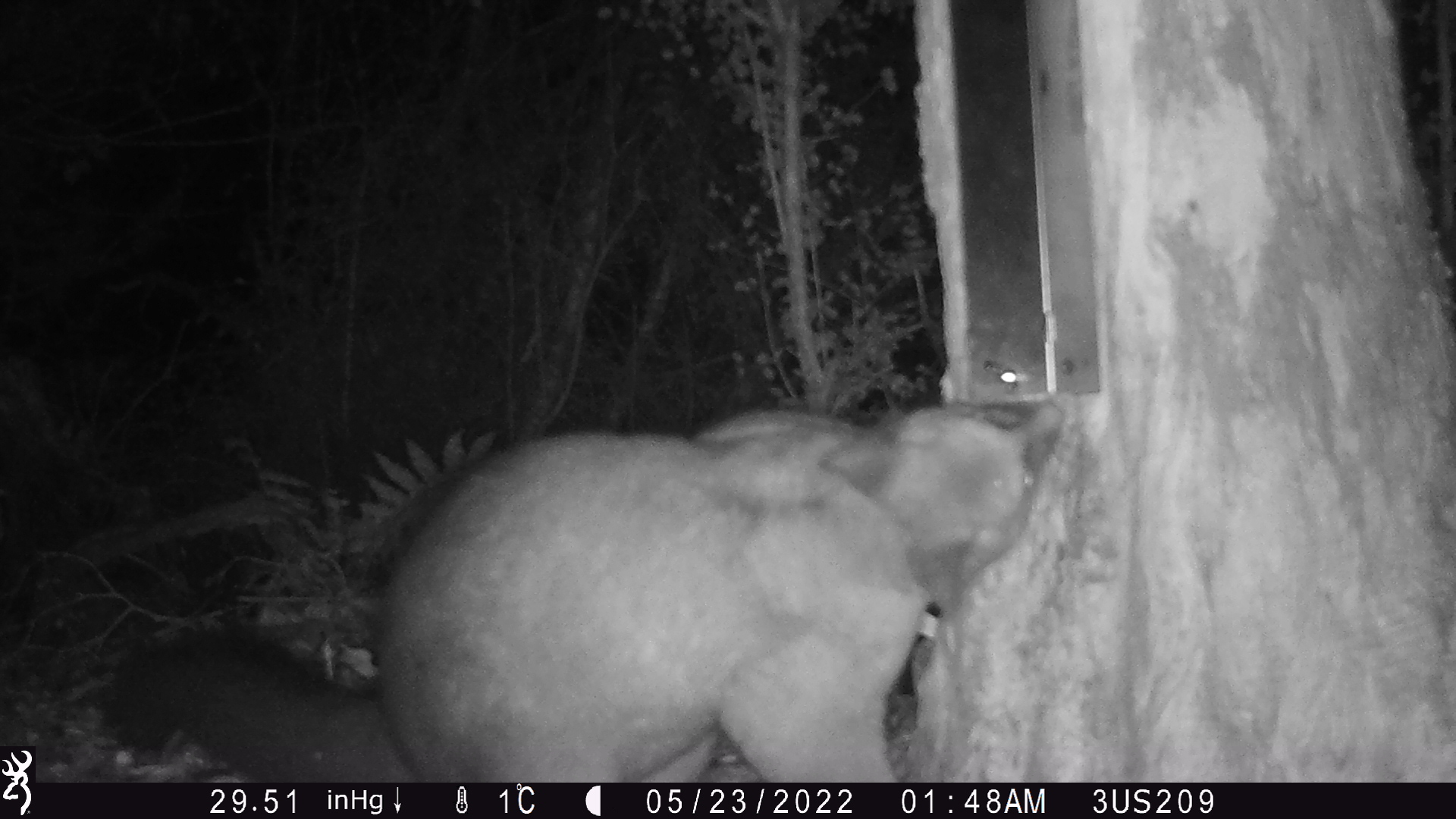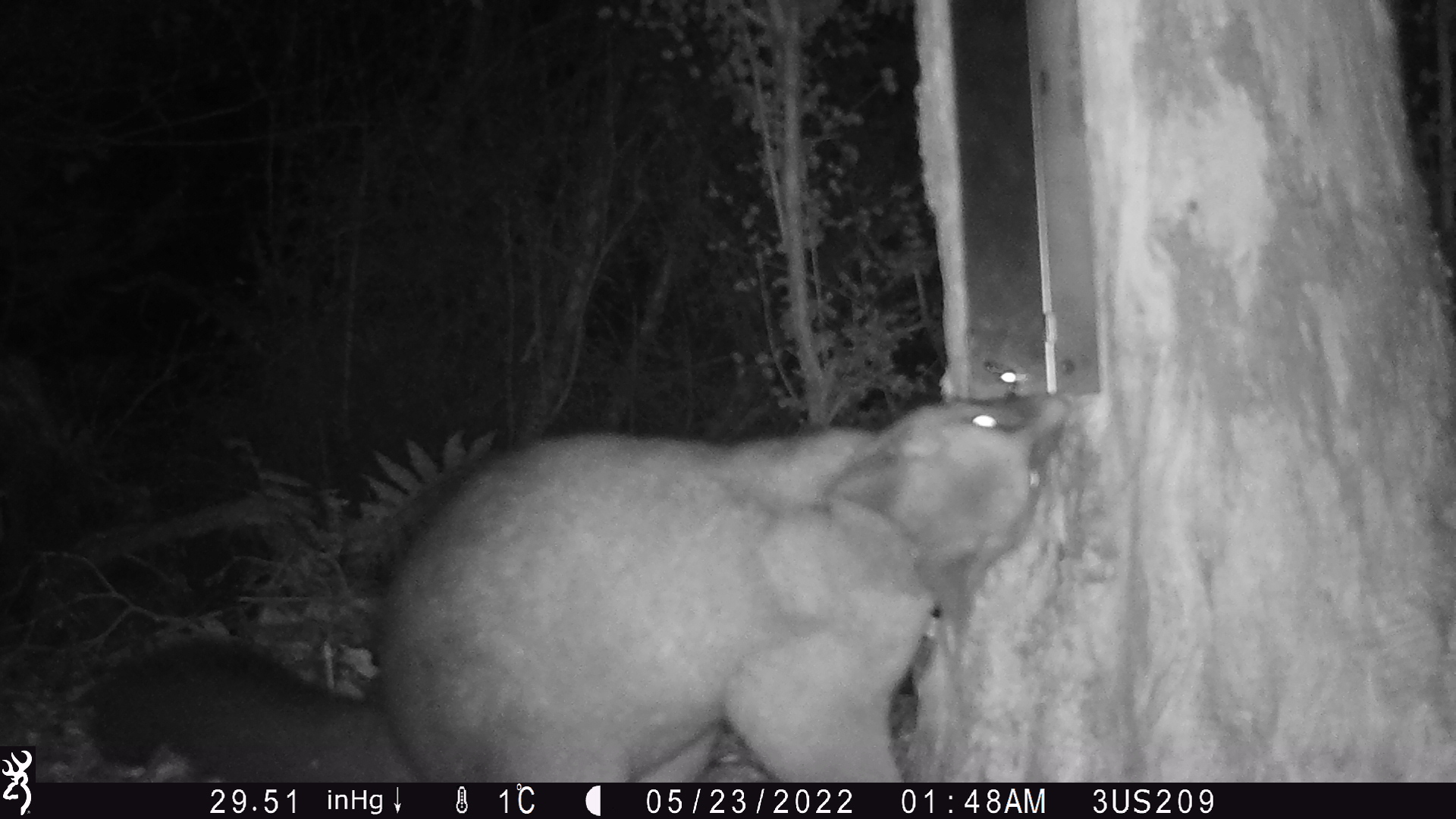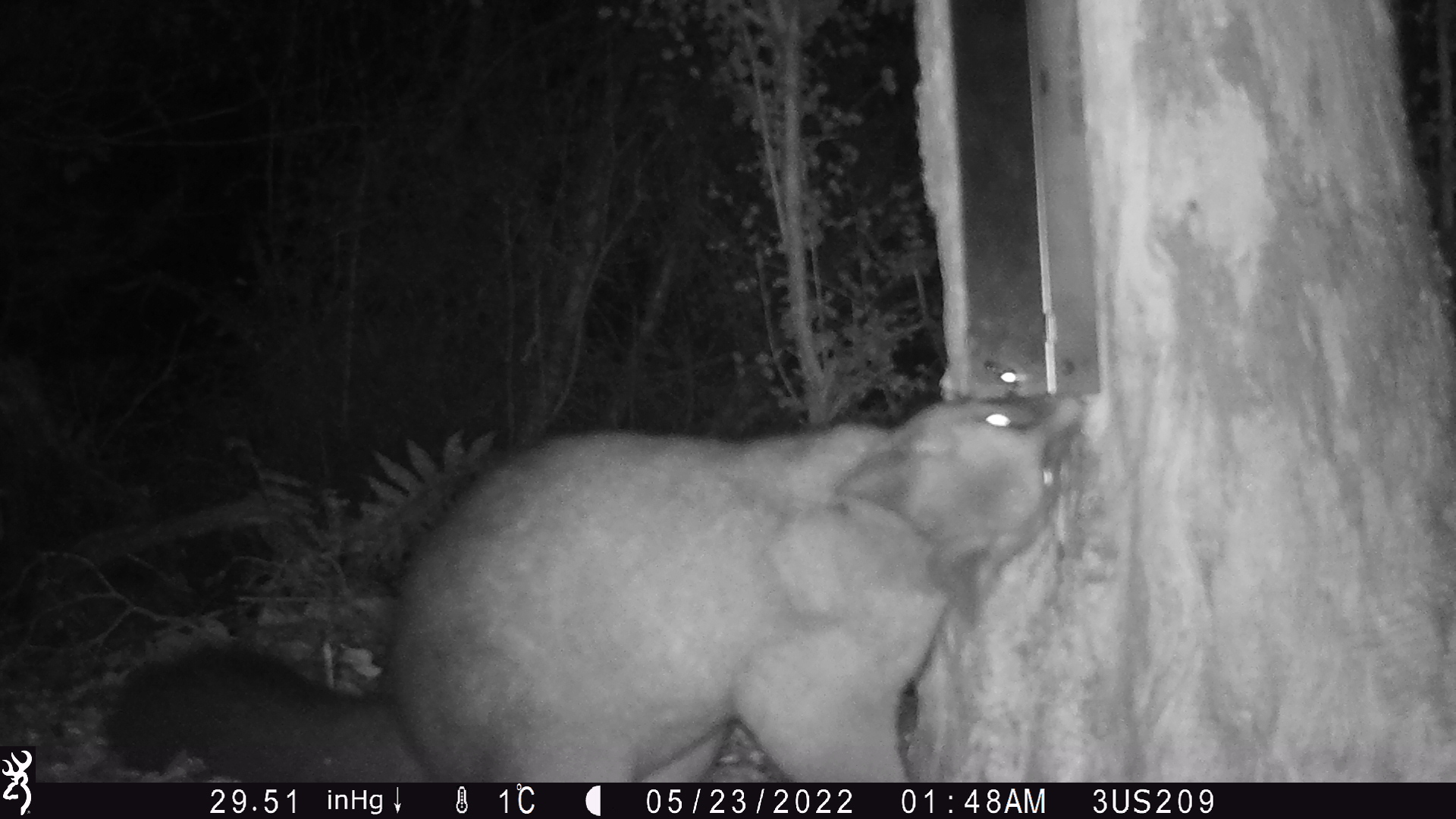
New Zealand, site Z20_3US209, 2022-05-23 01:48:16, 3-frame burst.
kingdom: Animalia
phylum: Chordata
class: Mammalia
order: Diprotodontia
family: Phalangeridae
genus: Trichosurus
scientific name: Trichosurus vulpecula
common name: common brushtail possum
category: possum